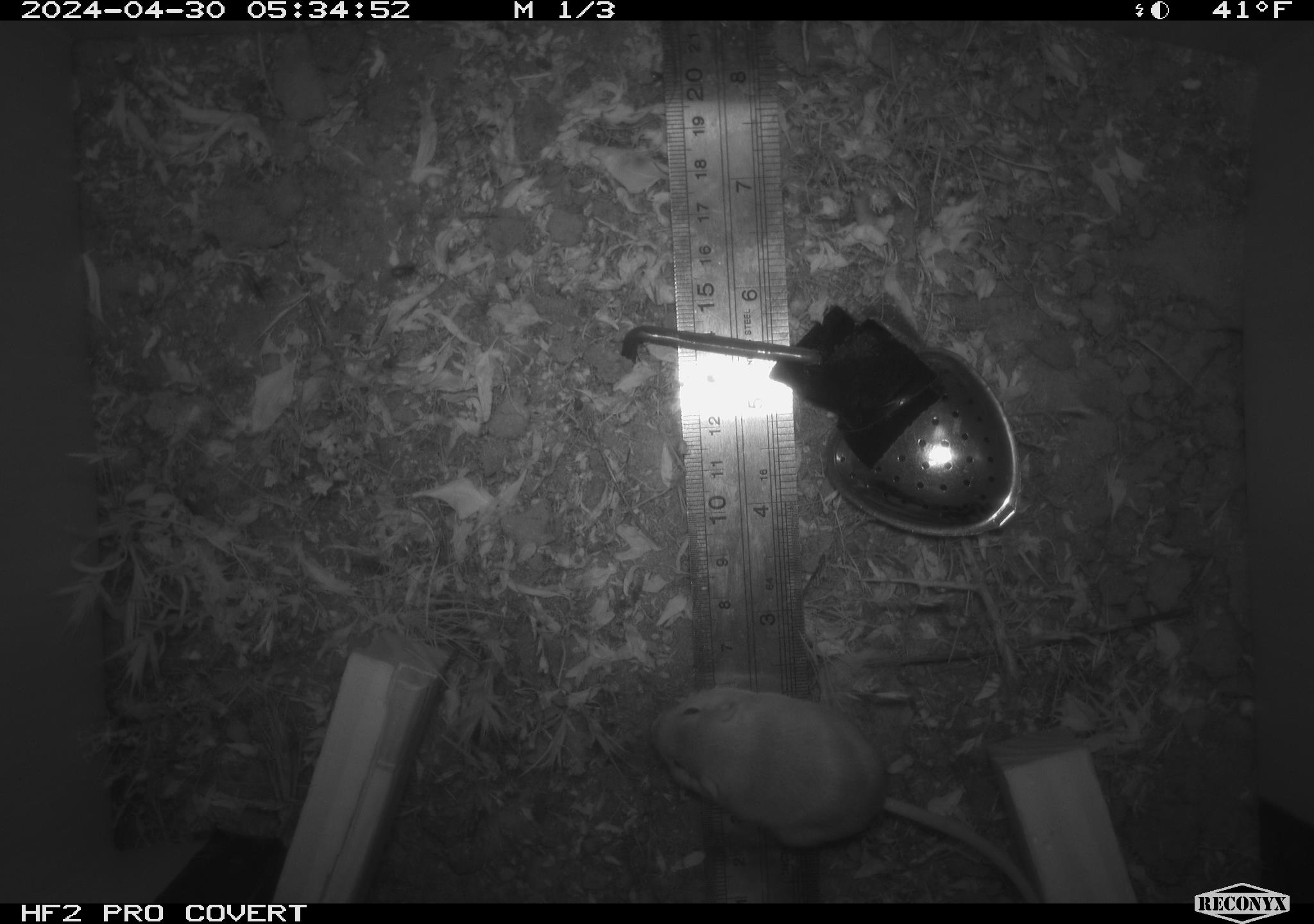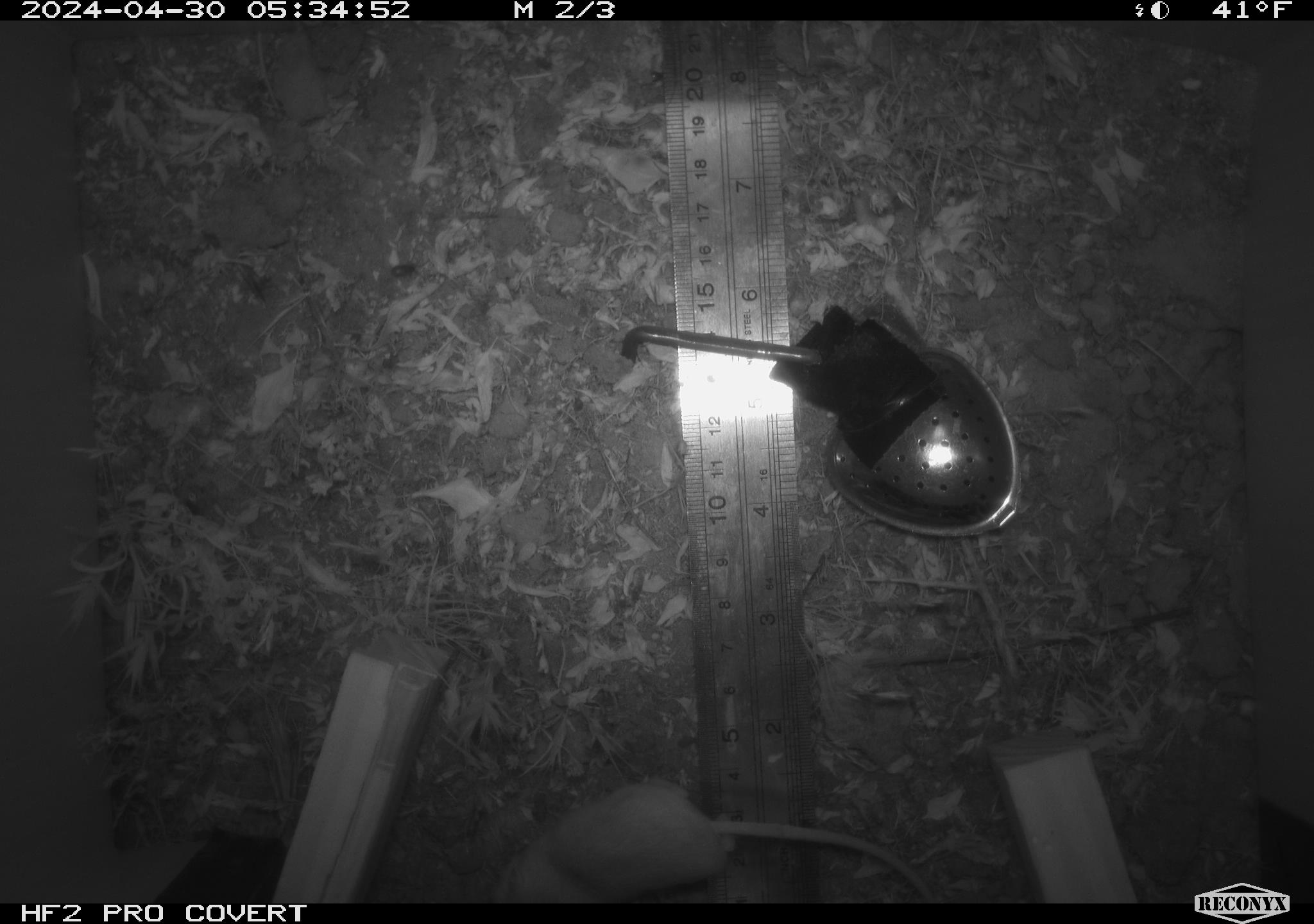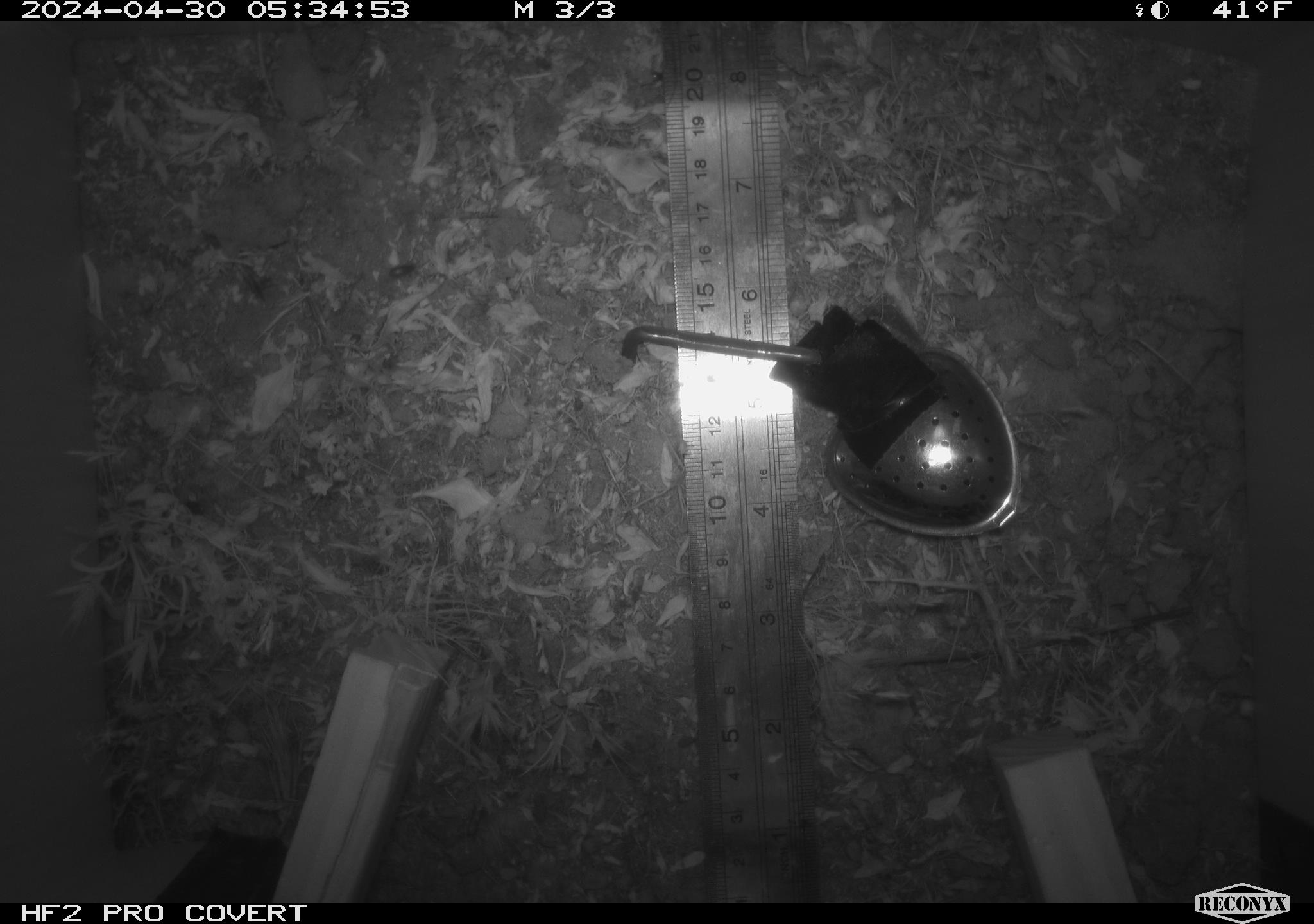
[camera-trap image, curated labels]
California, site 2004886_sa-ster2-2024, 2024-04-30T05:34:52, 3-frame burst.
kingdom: Animalia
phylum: Chordata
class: Mammalia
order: Rodentia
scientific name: Rodentia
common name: mouse species